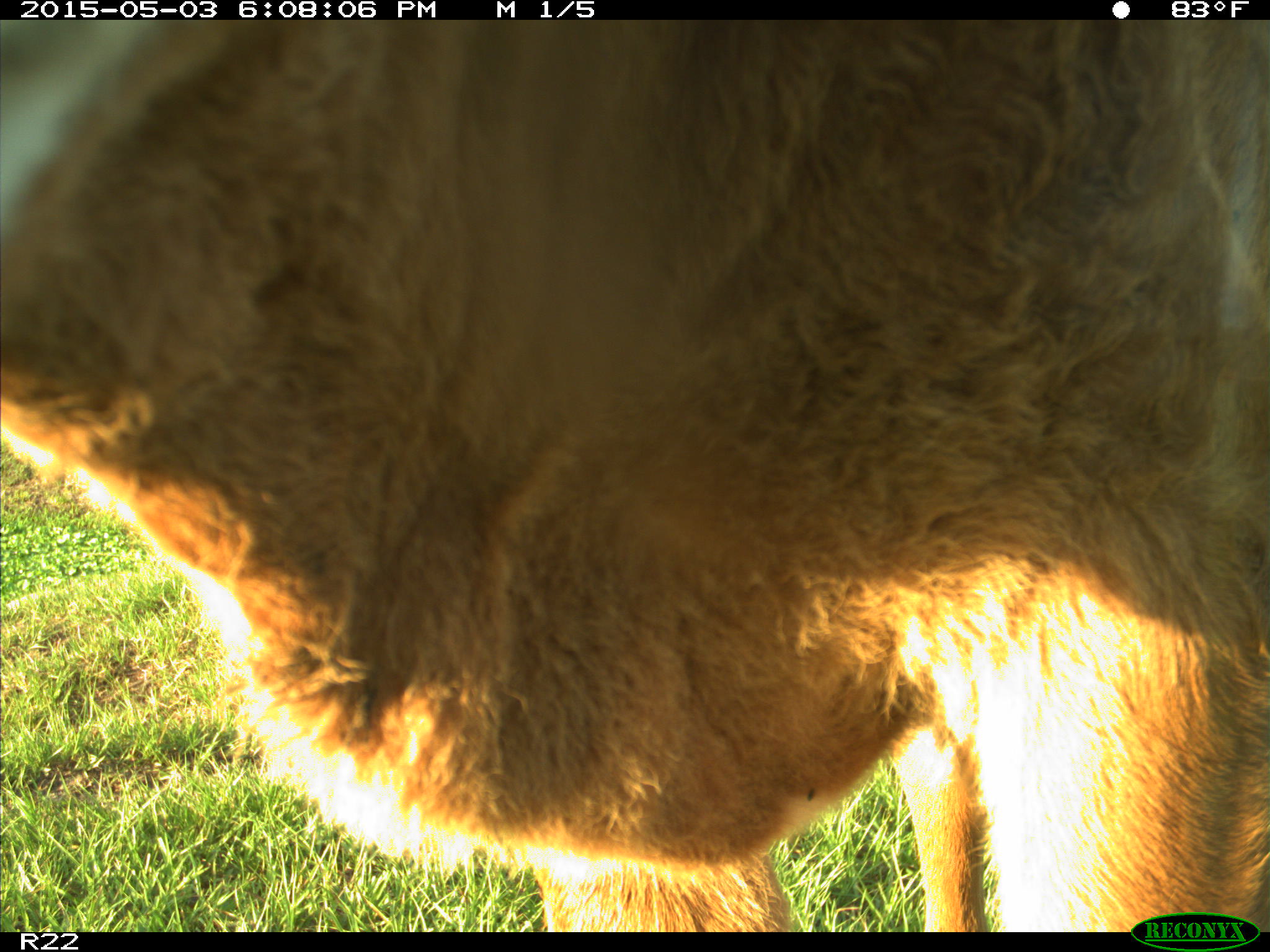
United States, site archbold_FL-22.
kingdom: Animalia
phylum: Chordata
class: Mammalia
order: Artiodactyla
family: Bovidae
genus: Bos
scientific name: Bos taurus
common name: domestic cow